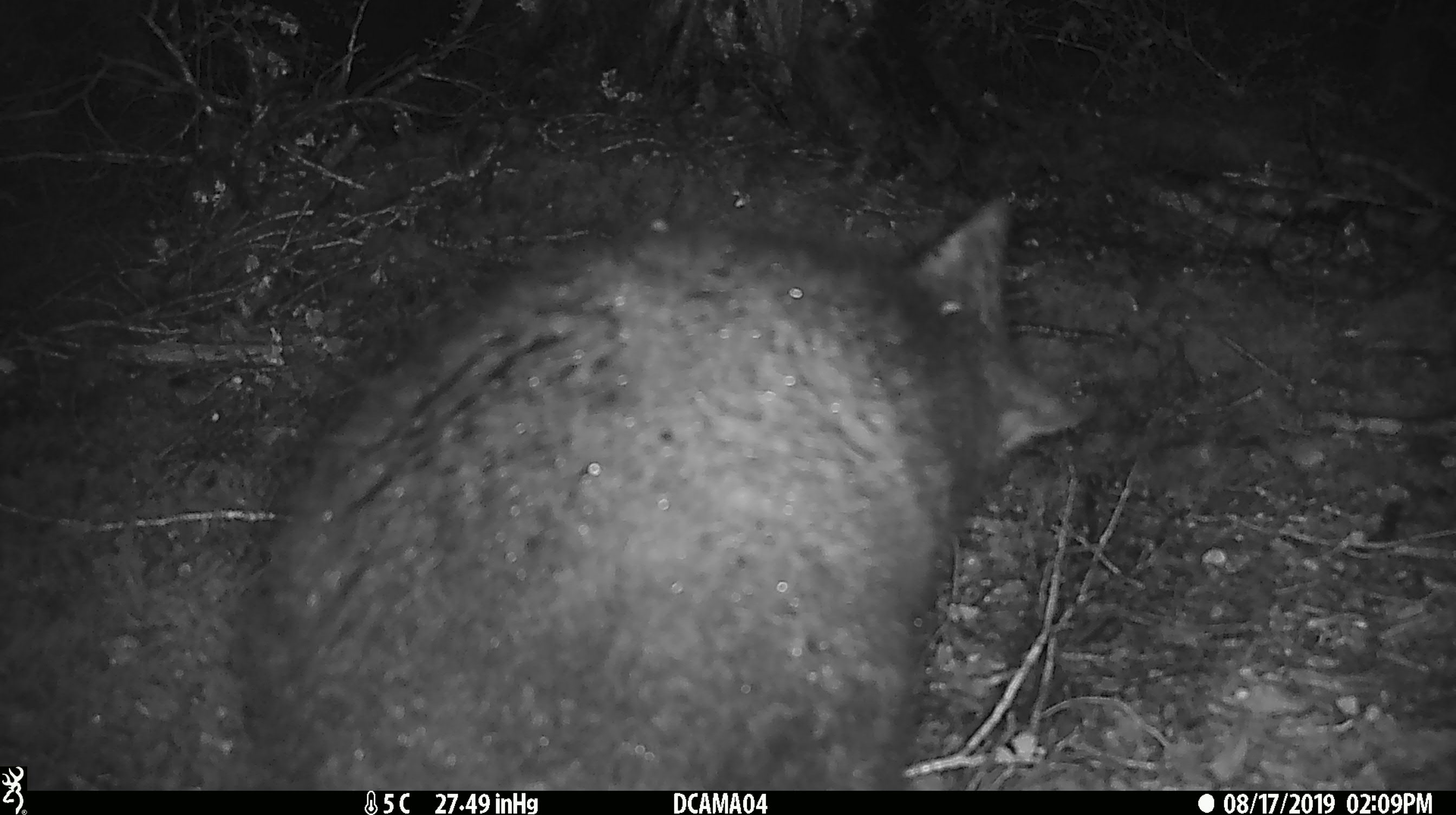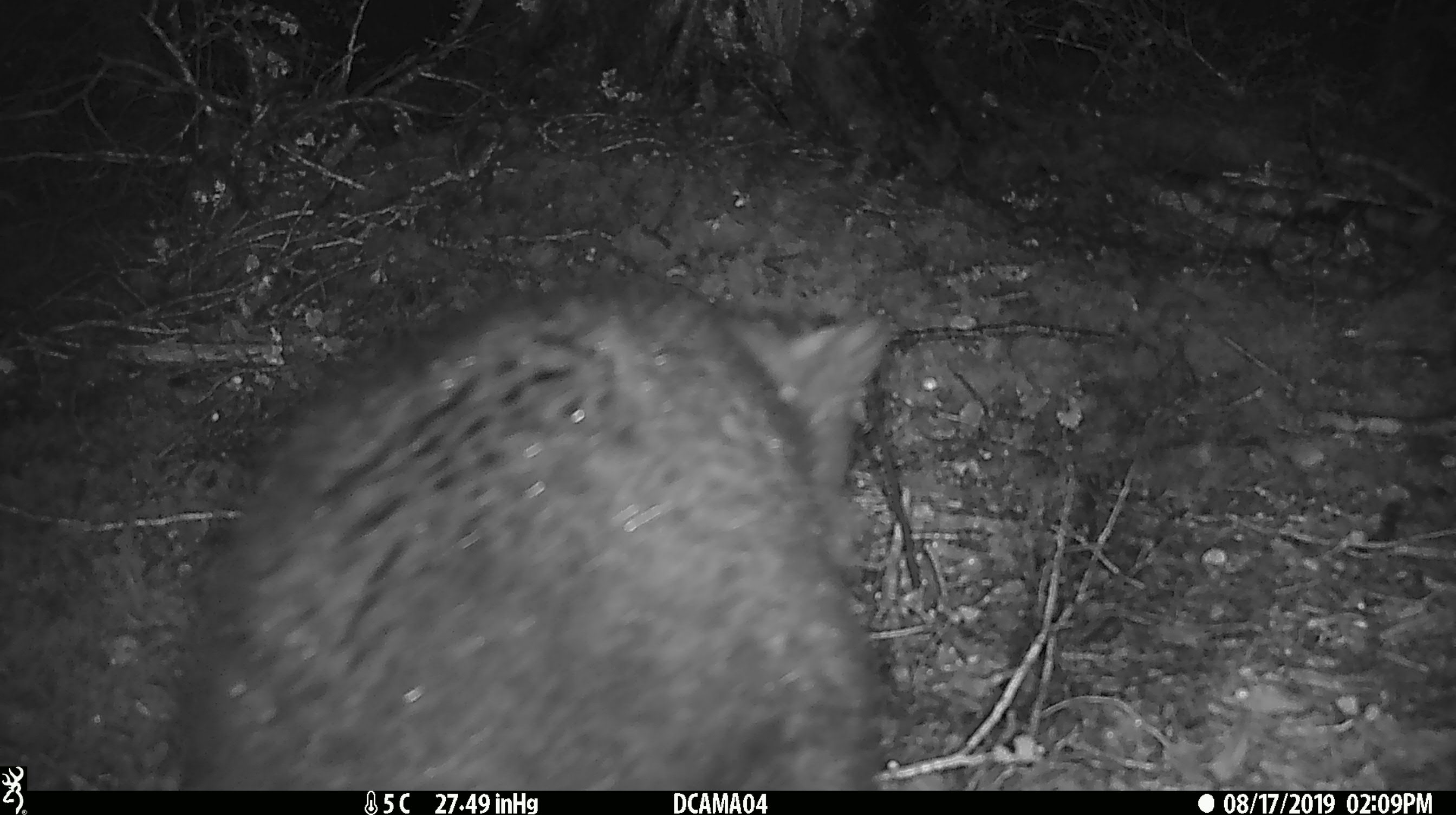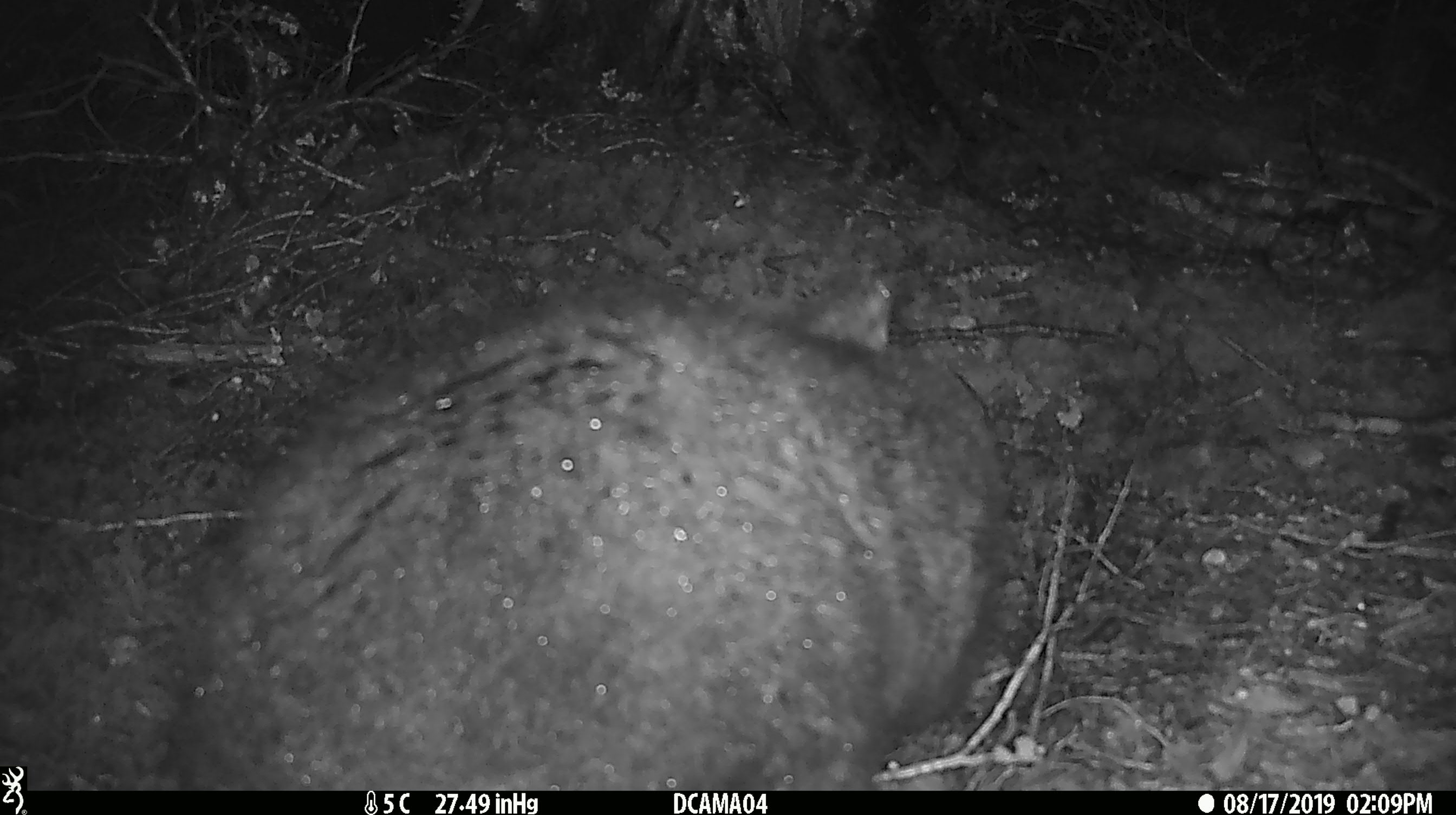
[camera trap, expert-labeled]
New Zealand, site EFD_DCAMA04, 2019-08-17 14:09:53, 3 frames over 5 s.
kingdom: Animalia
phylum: Chordata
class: Mammalia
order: Diprotodontia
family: Phalangeridae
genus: Trichosurus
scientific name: Trichosurus vulpecula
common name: common brushtail possum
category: possum